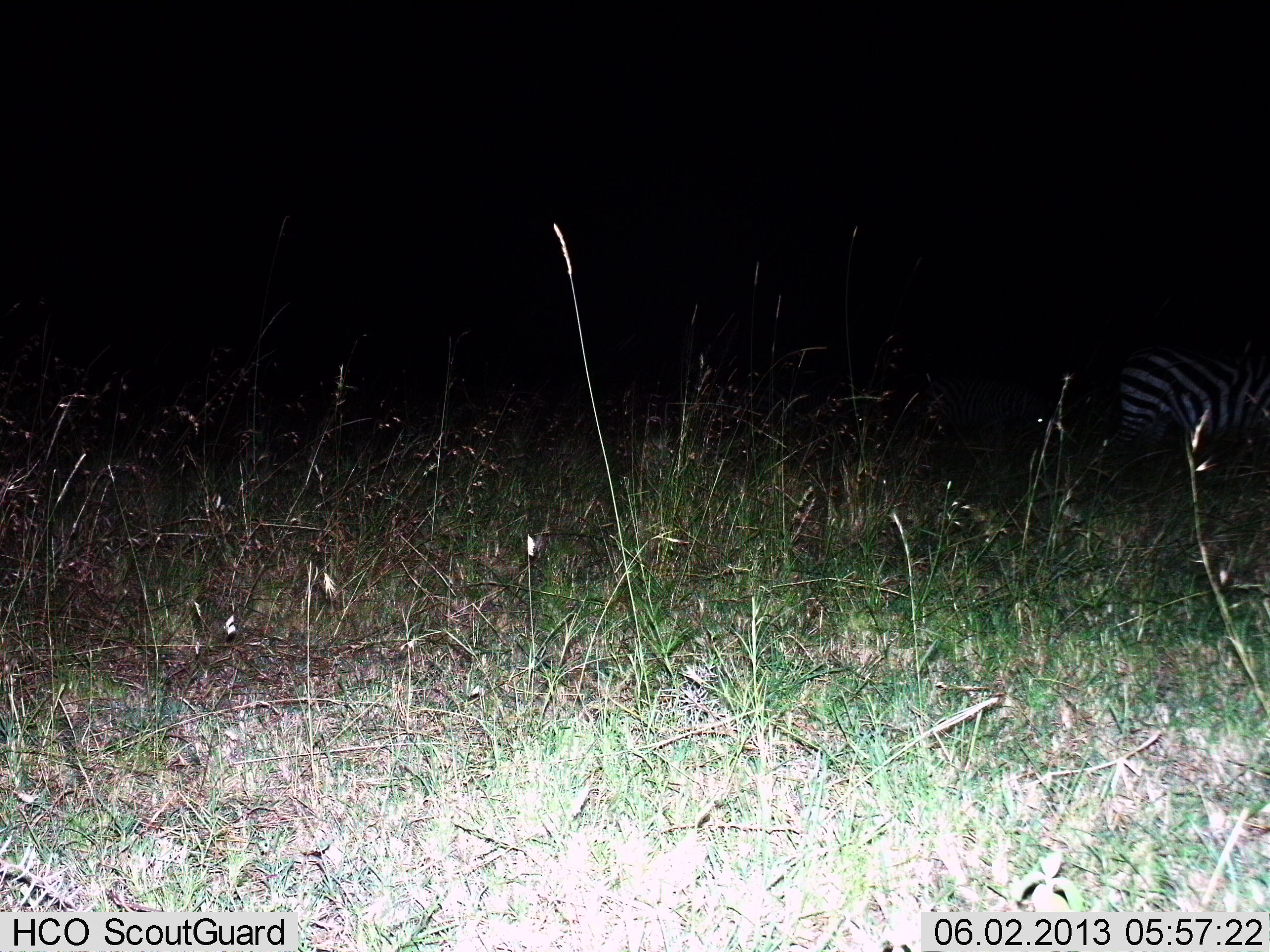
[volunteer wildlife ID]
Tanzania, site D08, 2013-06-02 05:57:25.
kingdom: Animalia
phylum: Chordata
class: Mammalia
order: Perissodactyla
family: Equidae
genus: Equus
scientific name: Equus quagga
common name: plains zebra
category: zebra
Zebra (plains zebra) (Equus quagga), count 1. Behavior (volunteer vote fractions): standing 55%, resting 5%, moving 40%, interacting 0%. Young present (vote fraction): 0%. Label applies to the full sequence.